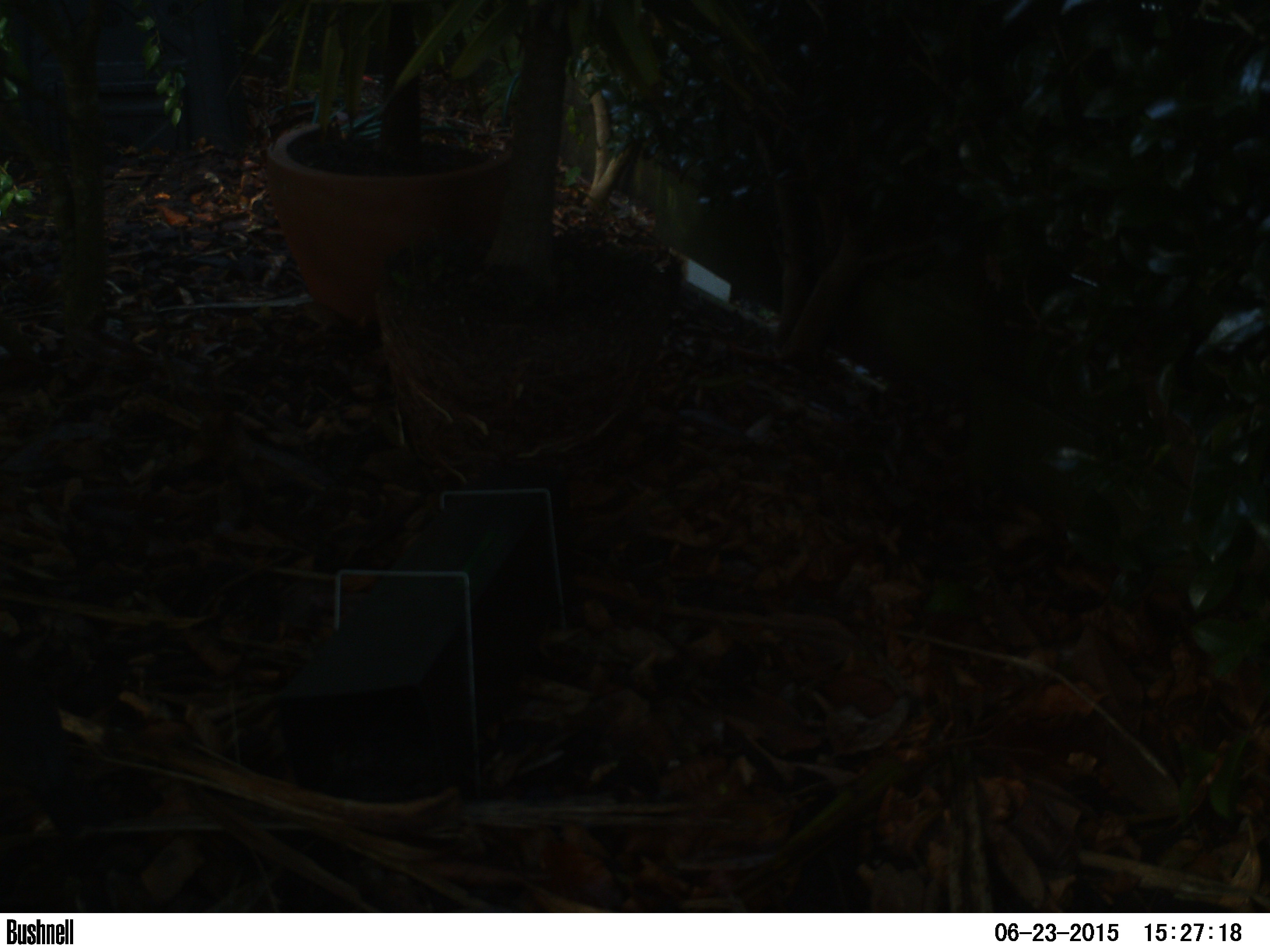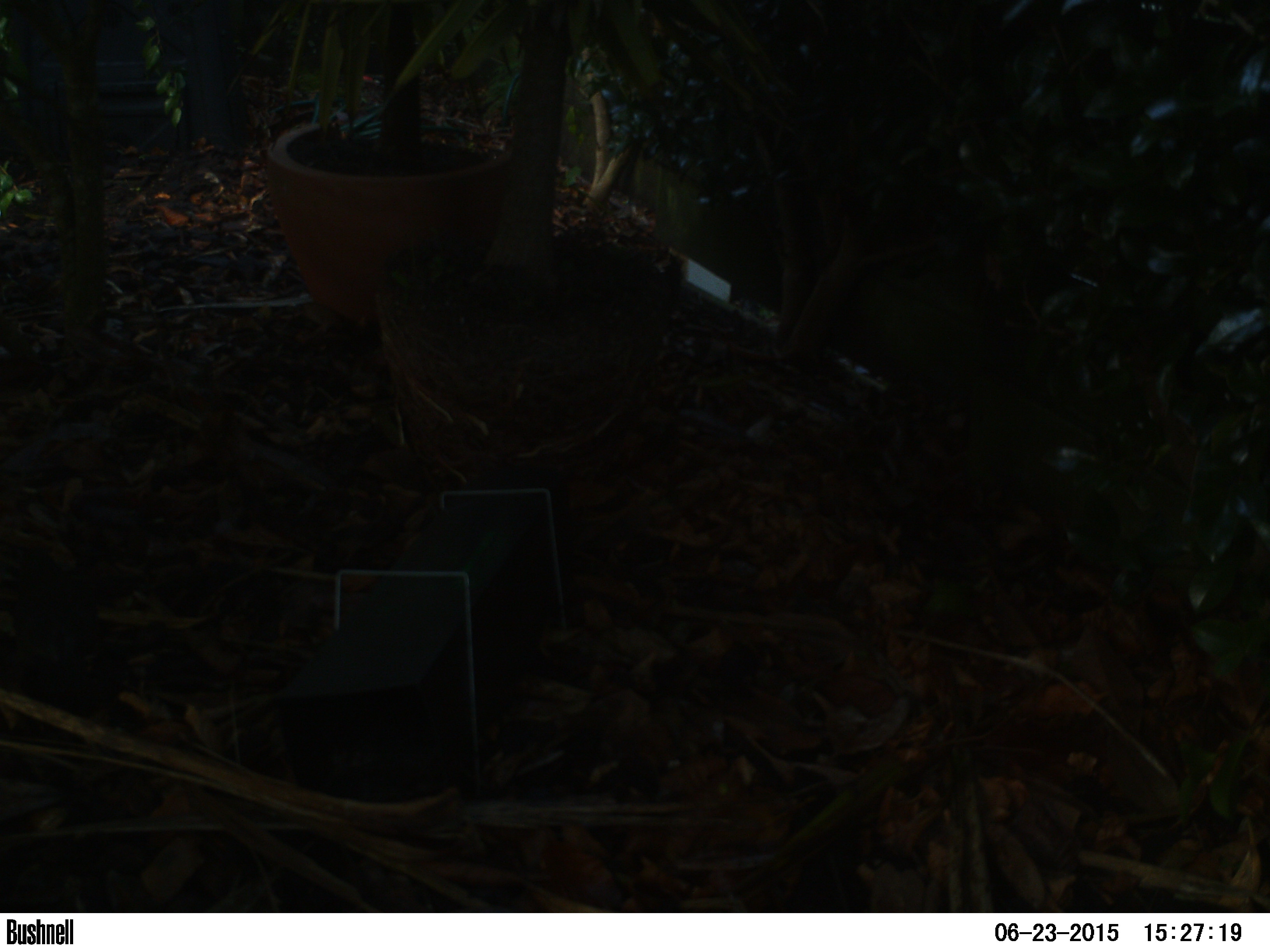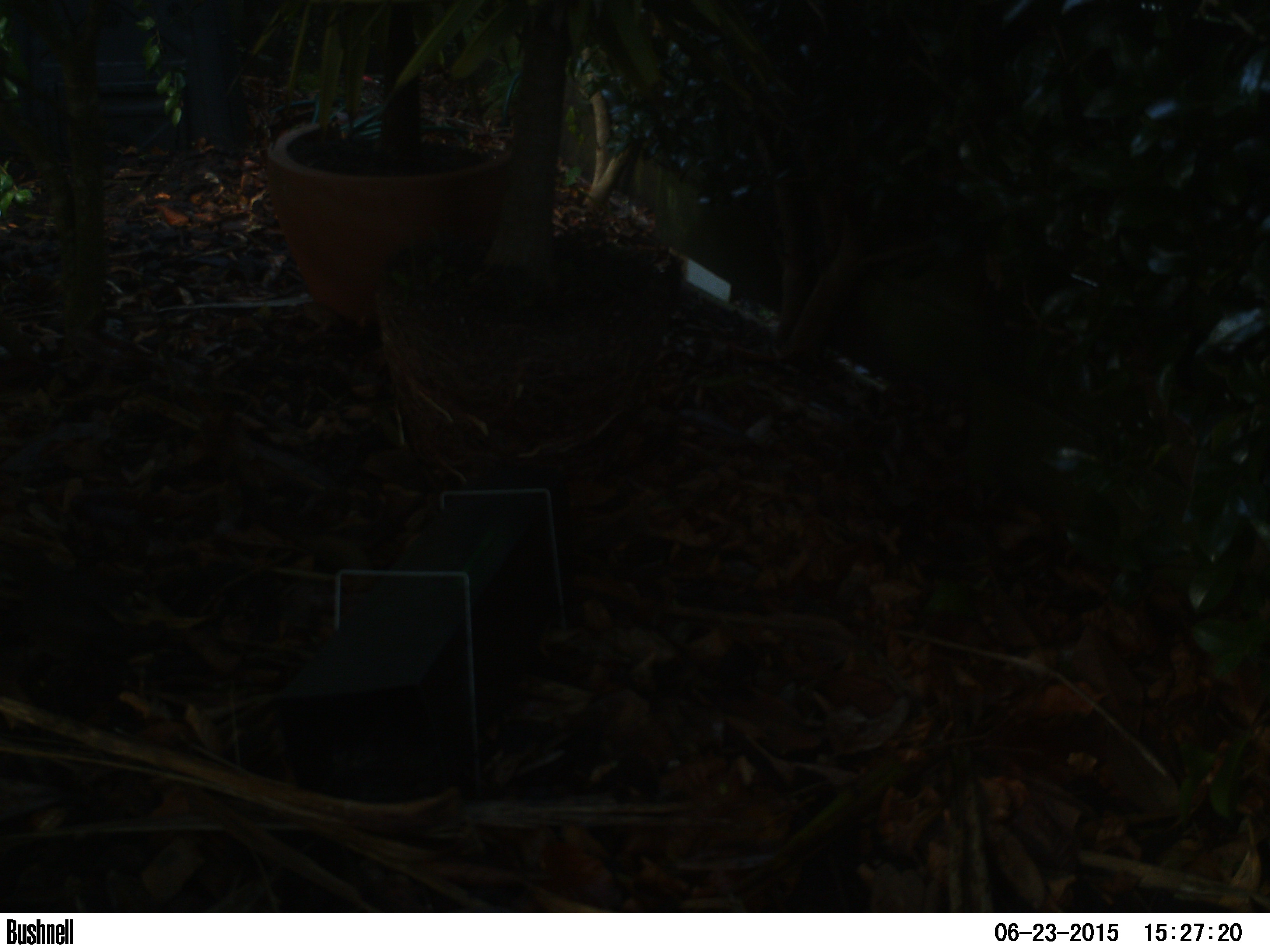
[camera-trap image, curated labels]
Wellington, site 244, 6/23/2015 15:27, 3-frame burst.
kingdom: Animalia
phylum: Chordata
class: Aves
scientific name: Aves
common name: bird